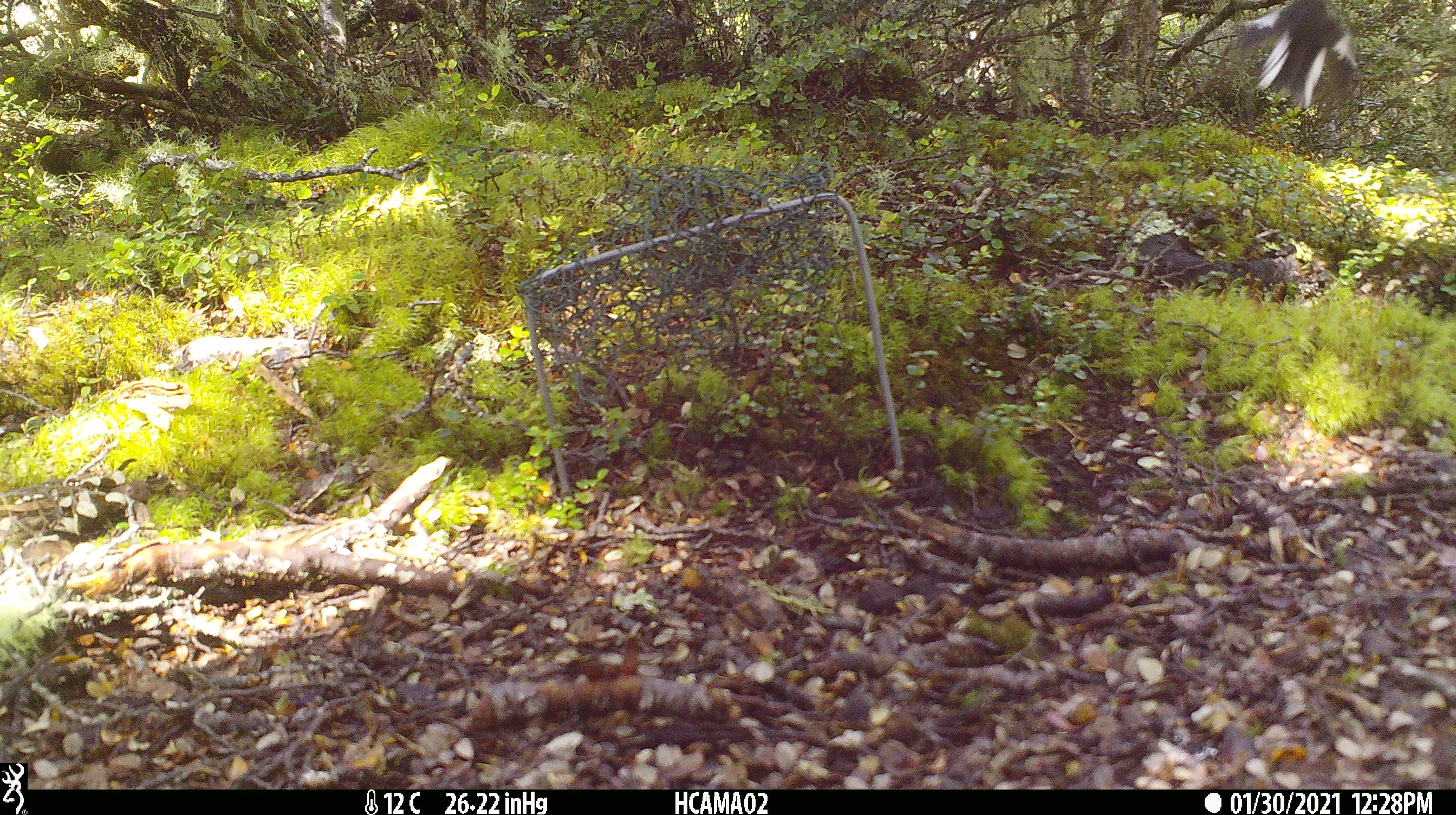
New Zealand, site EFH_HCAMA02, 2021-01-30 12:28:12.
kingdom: Animalia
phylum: Chordata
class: Aves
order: Passeriformes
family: Petroicidae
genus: Petroica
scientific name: Petroica macrocephala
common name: tomtit